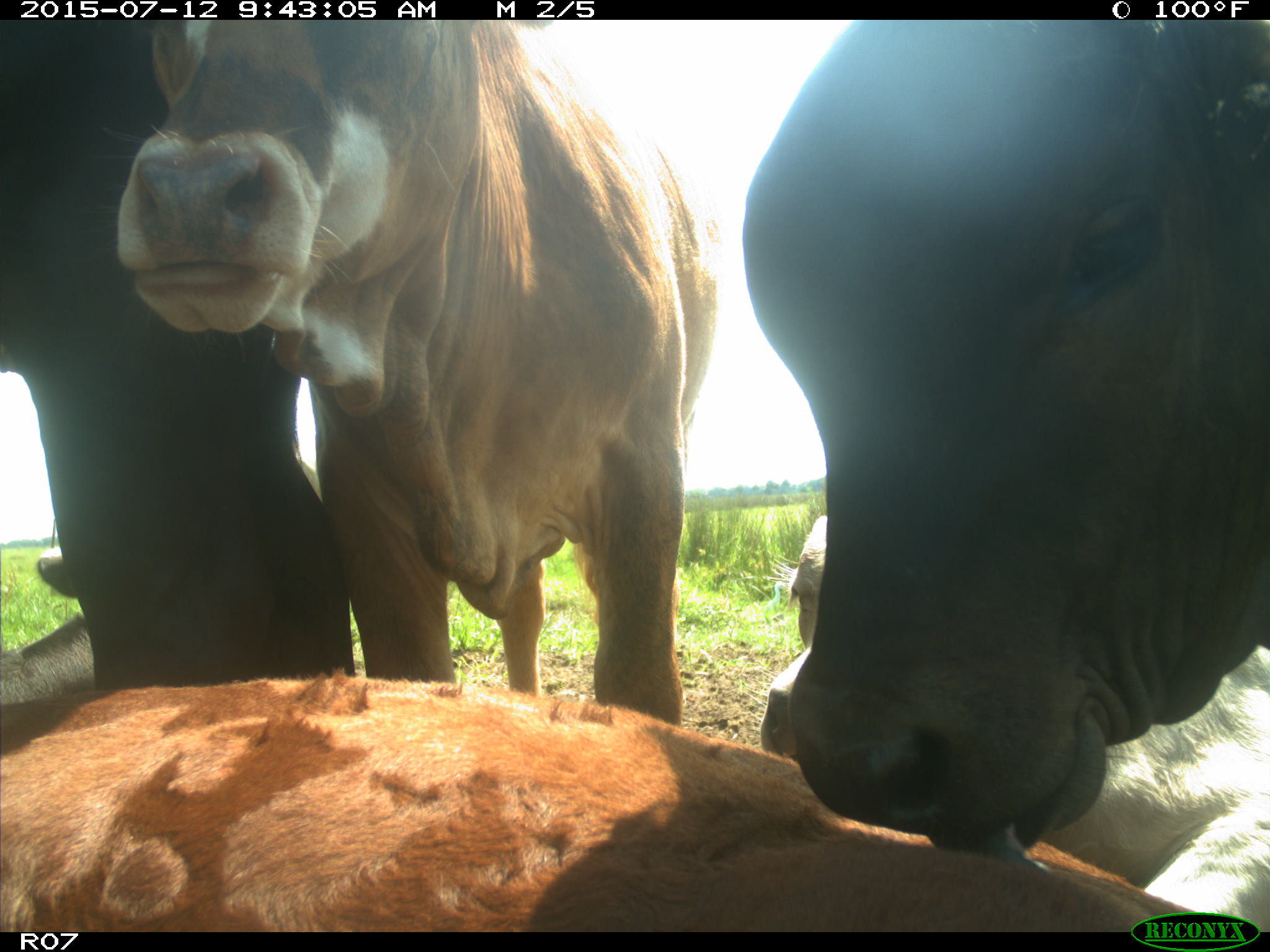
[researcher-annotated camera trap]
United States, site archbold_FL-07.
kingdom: Animalia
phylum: Chordata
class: Mammalia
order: Artiodactyla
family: Bovidae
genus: Bos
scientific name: Bos taurus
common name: domestic cow